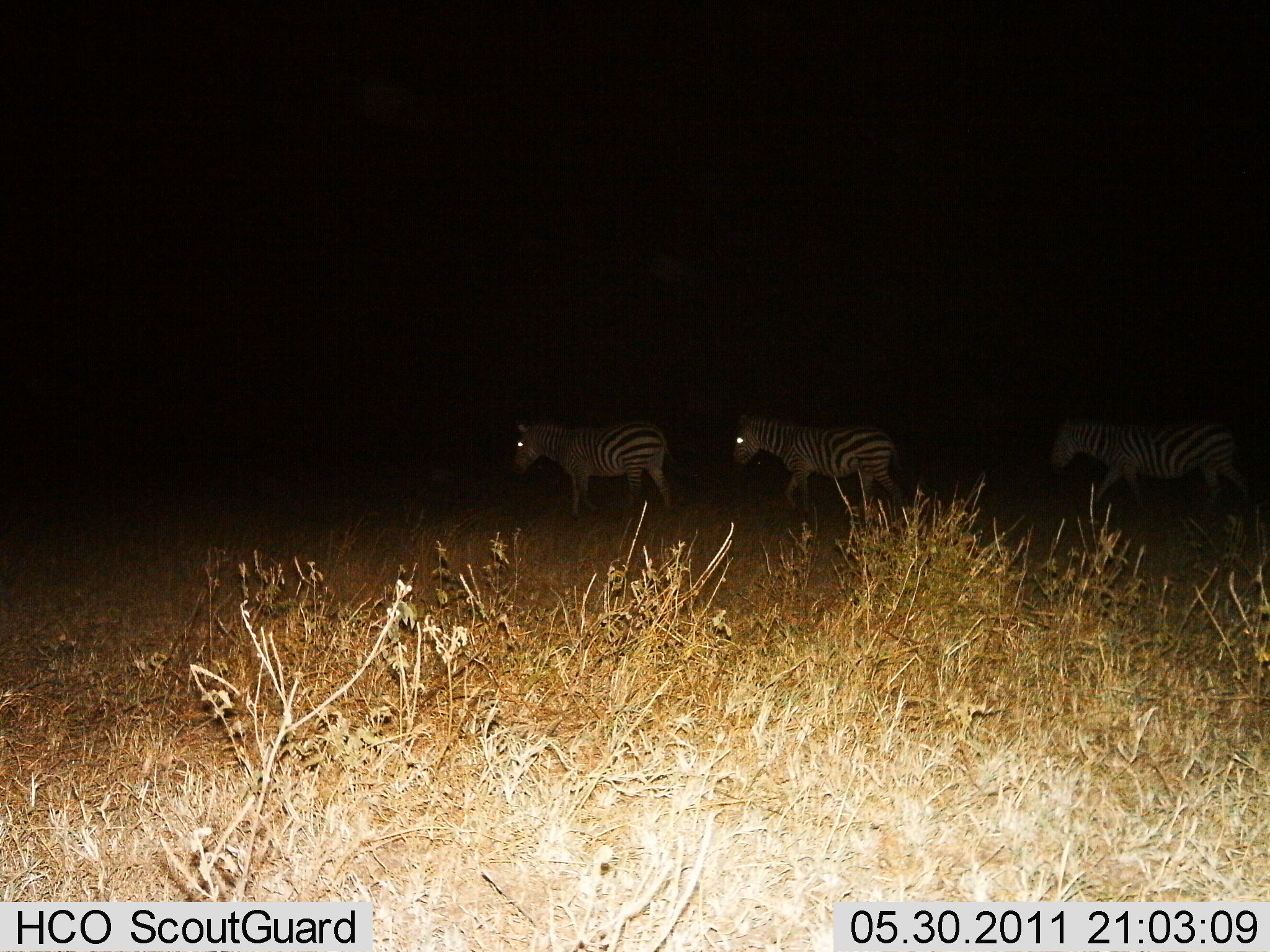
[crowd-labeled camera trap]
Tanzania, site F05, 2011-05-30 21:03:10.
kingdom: Animalia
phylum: Chordata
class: Mammalia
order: Perissodactyla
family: Equidae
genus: Equus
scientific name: Equus quagga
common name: plains zebra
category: zebra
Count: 3.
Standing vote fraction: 8%.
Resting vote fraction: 0%.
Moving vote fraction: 92%.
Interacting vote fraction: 0%.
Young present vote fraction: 0%.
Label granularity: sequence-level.